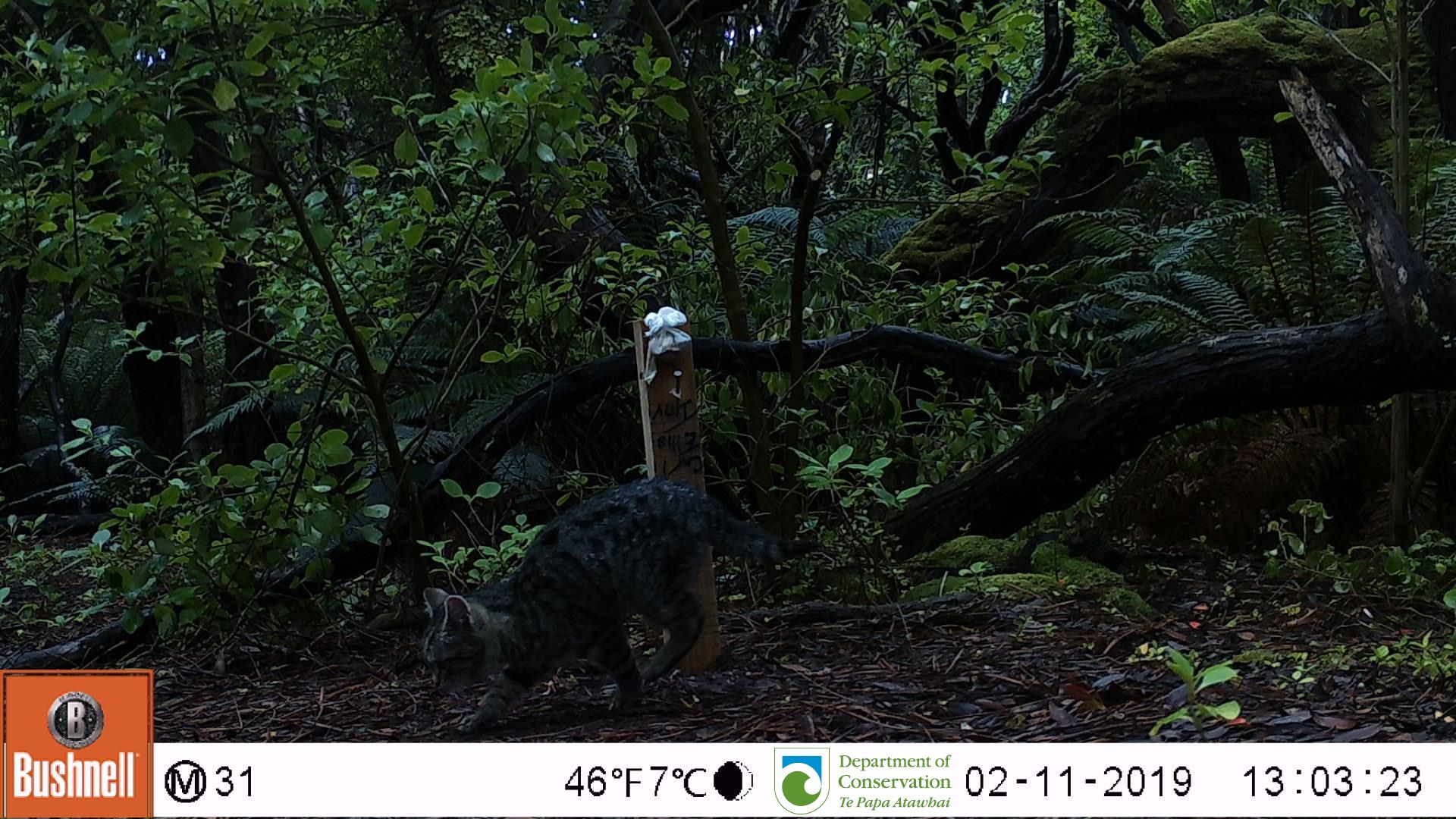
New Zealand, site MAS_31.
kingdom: Animalia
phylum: Chordata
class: Mammalia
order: Carnivora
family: Felidae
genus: Felis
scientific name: Felis catus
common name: domestic cat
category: cat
Cat (domestic cat) (Felis catus).